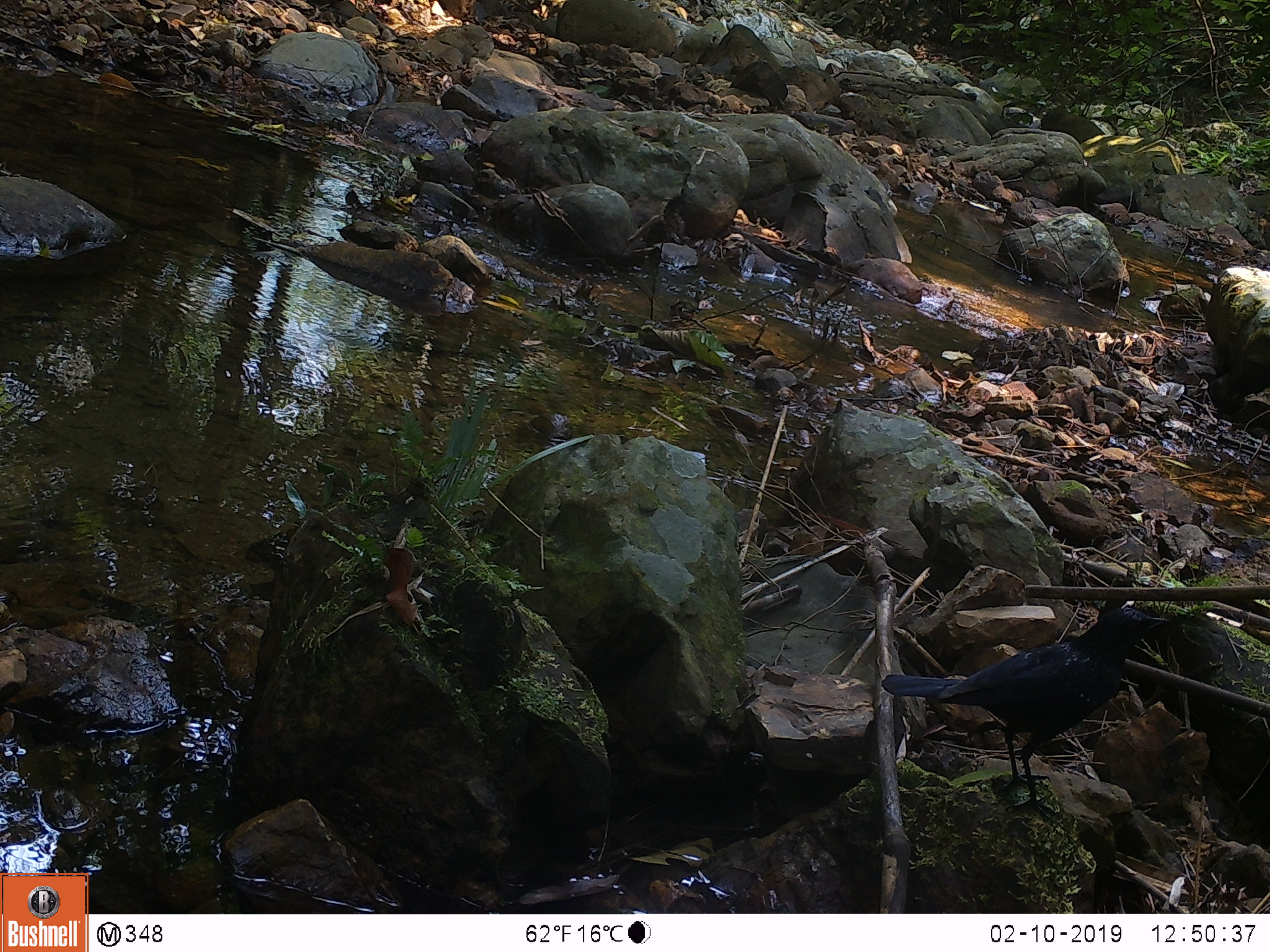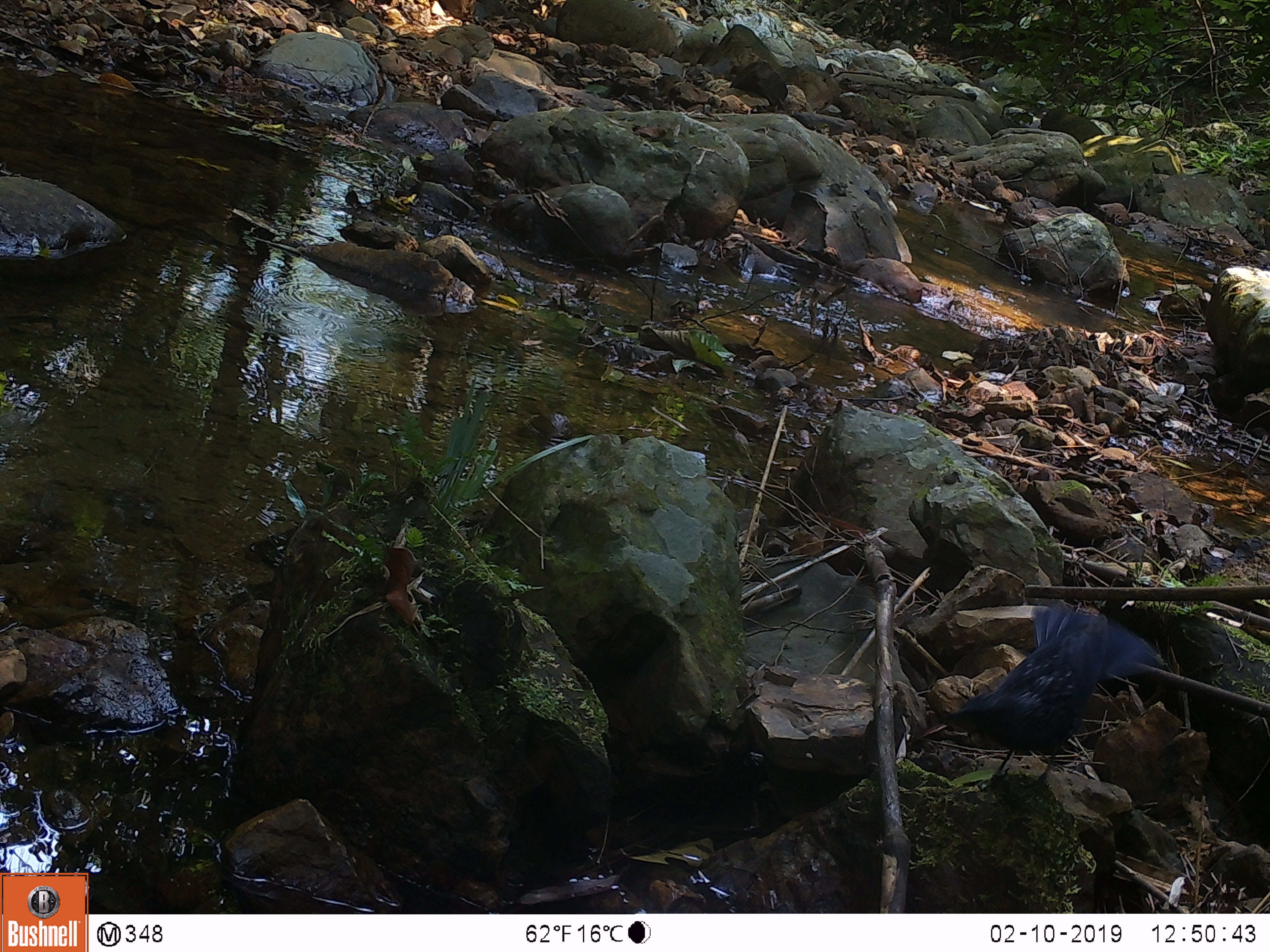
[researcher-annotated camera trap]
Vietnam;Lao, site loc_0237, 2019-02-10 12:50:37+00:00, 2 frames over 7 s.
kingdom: Animalia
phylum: Chordata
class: Aves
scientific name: Aves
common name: bird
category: unidentified bird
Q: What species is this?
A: Unidentified bird (bird) (Aves).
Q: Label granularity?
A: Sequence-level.